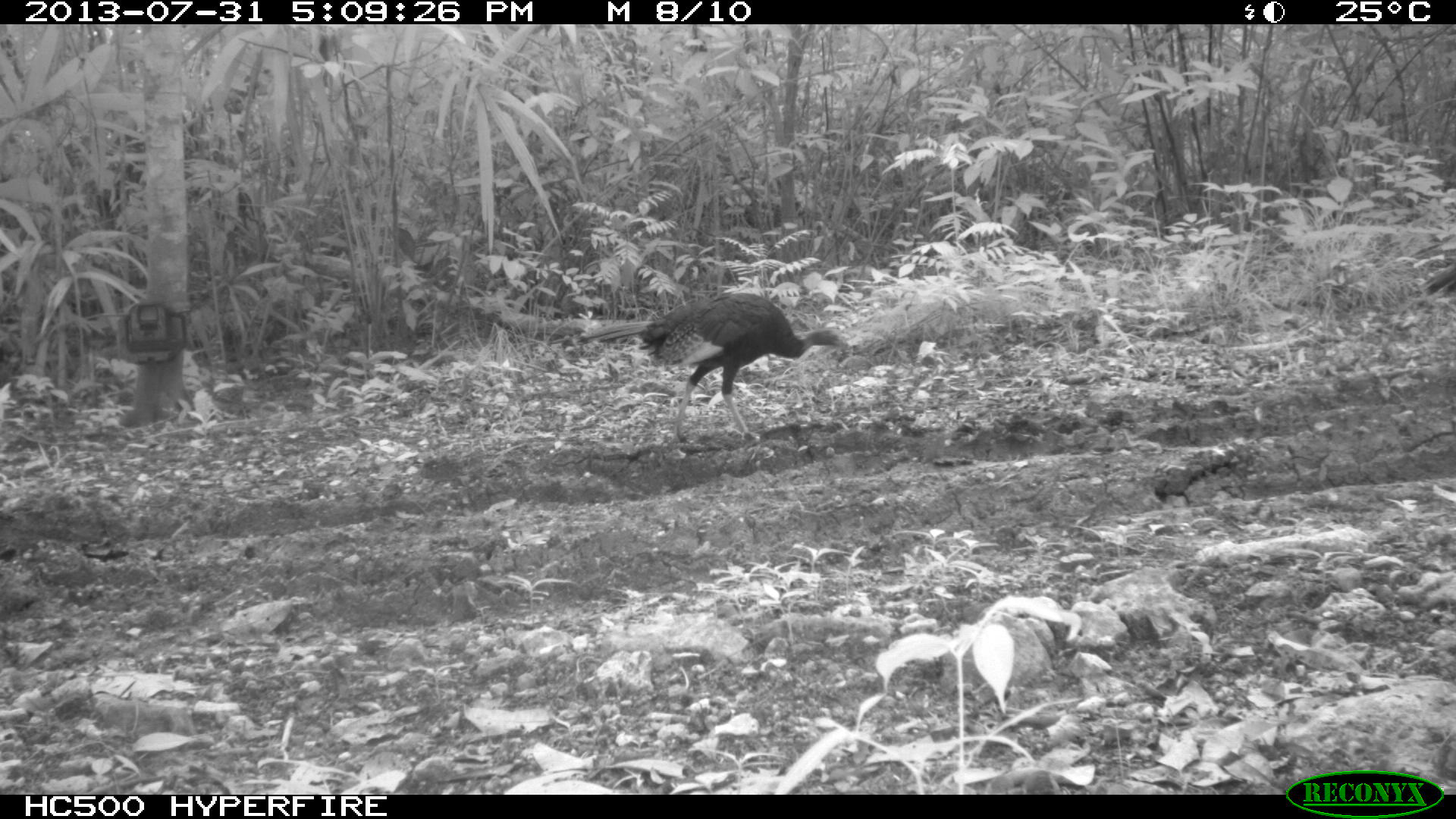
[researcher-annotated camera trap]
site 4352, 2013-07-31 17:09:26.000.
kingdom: Animalia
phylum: Chordata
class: Aves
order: Galliformes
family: Phasianidae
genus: Meleagris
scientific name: Meleagris ocellata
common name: ocellated turkey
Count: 3.